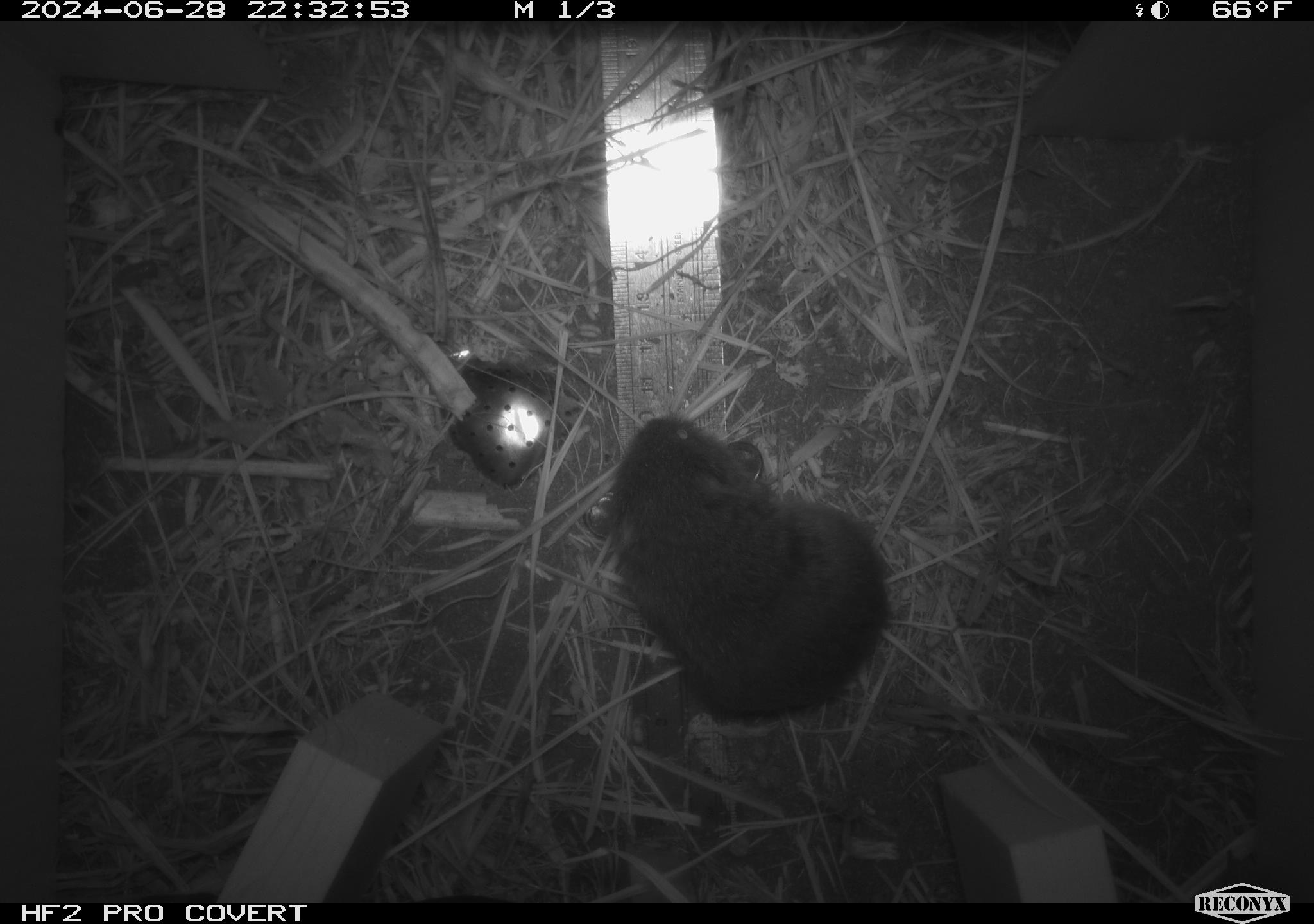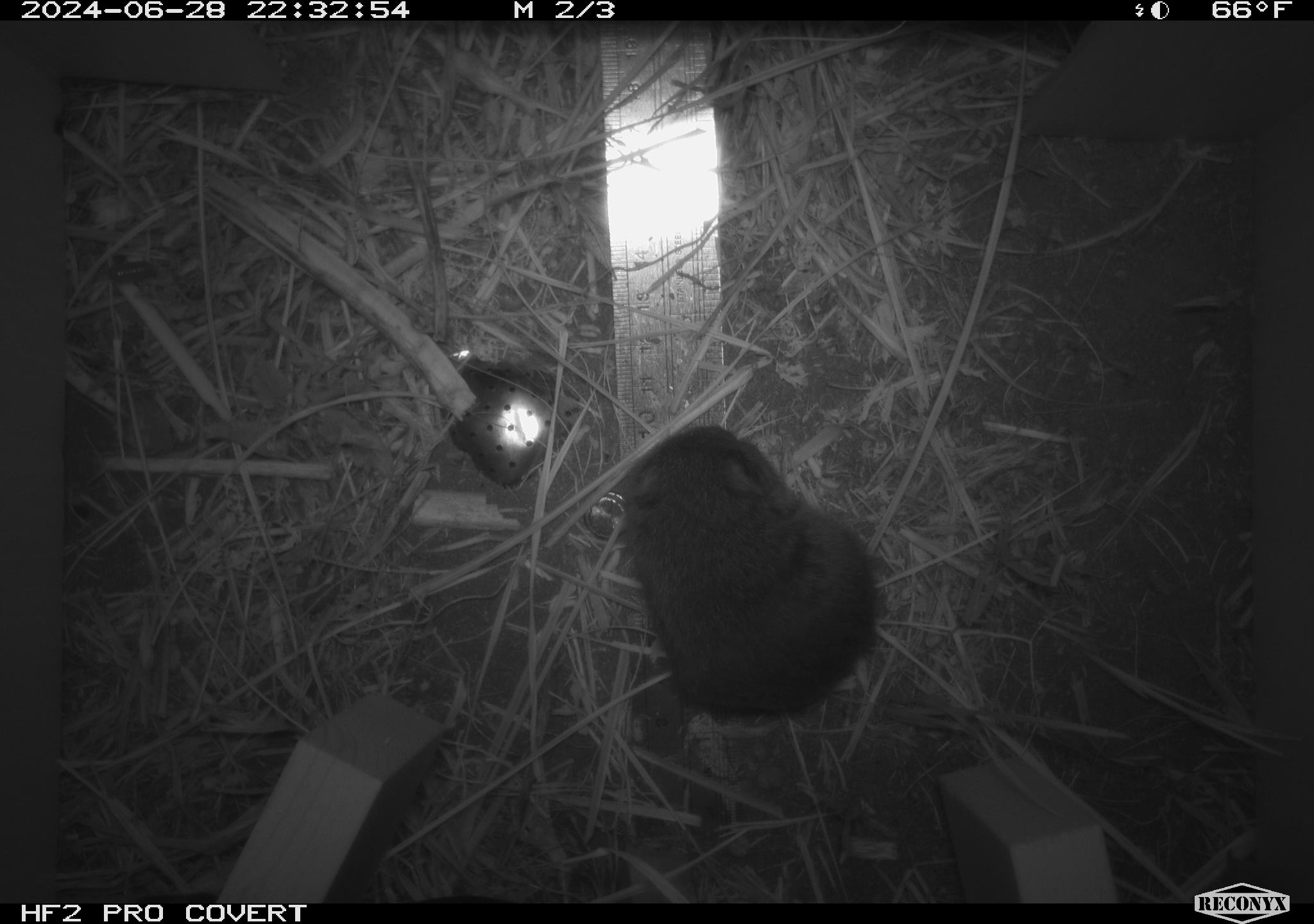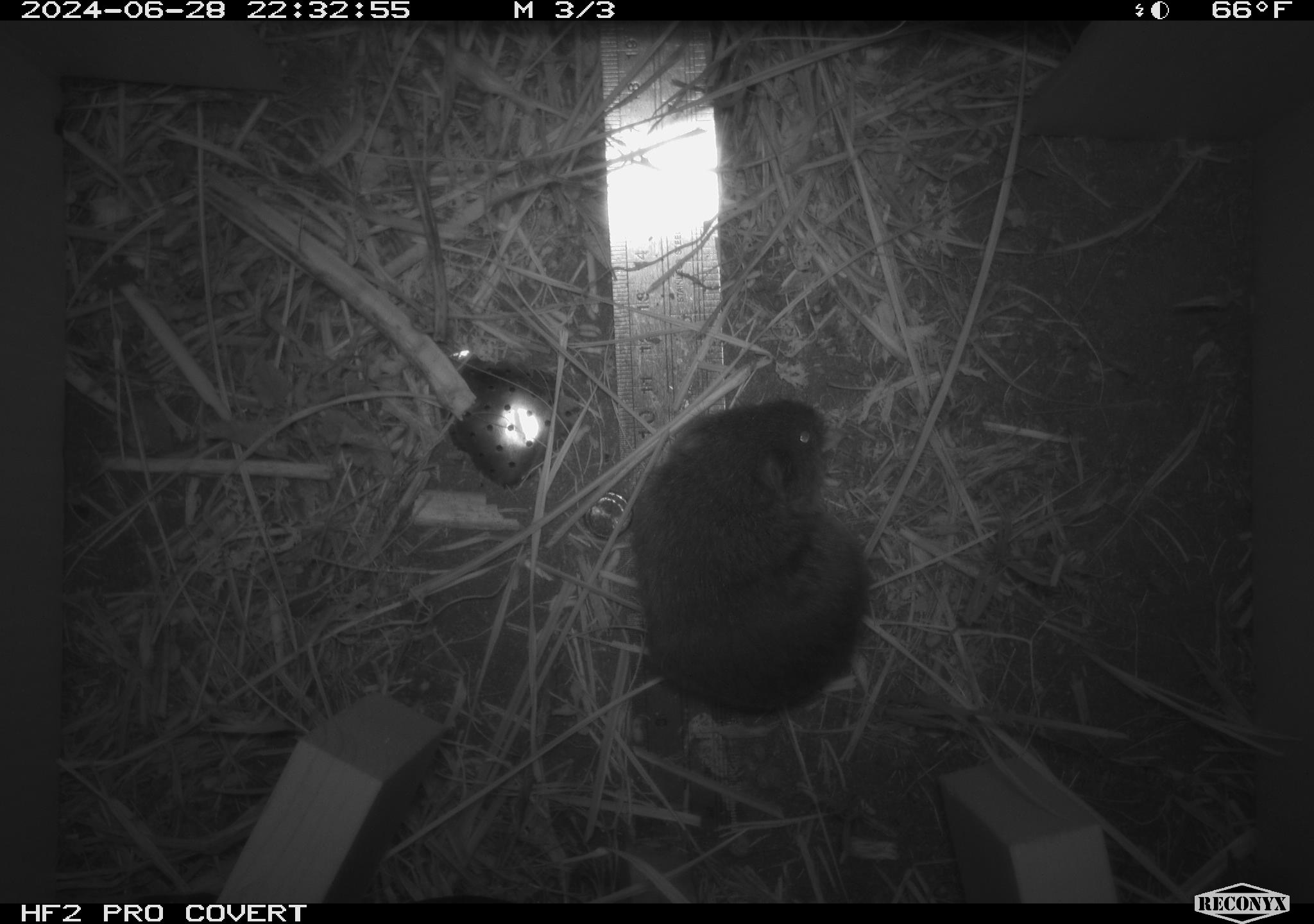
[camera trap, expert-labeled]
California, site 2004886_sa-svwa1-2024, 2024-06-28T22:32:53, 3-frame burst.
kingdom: Animalia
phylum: Chordata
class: Mammalia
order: Rodentia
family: Cricetidae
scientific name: Arvicolinae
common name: voles, lemmings, and muskrats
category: arvicolinae subfamily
Arvicolinae subfamily (voles, lemmings, and muskrats) (Arvicolinae).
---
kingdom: Animalia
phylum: Arthropoda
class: Insecta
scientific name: Insecta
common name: insect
Insect (Insecta).